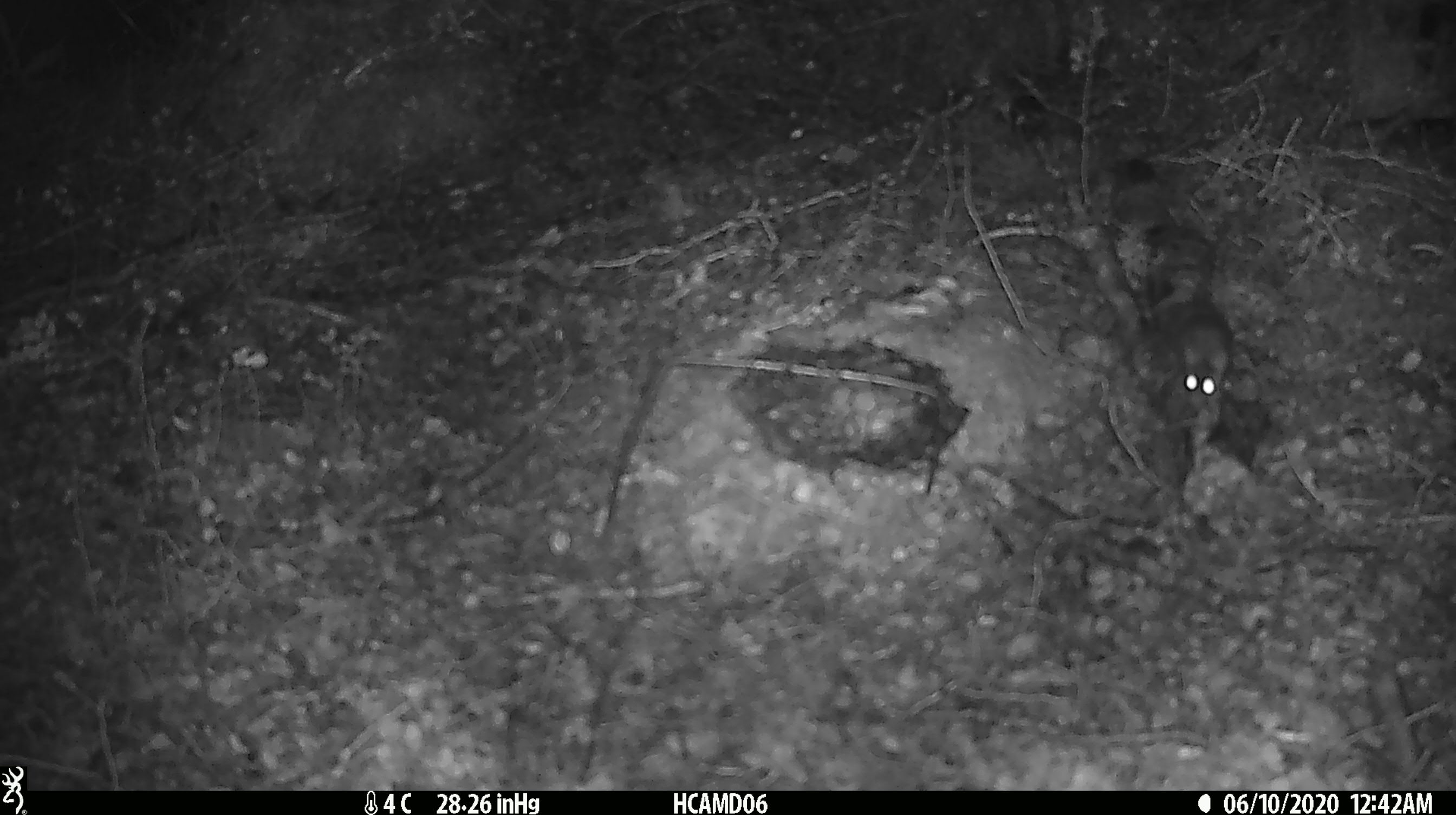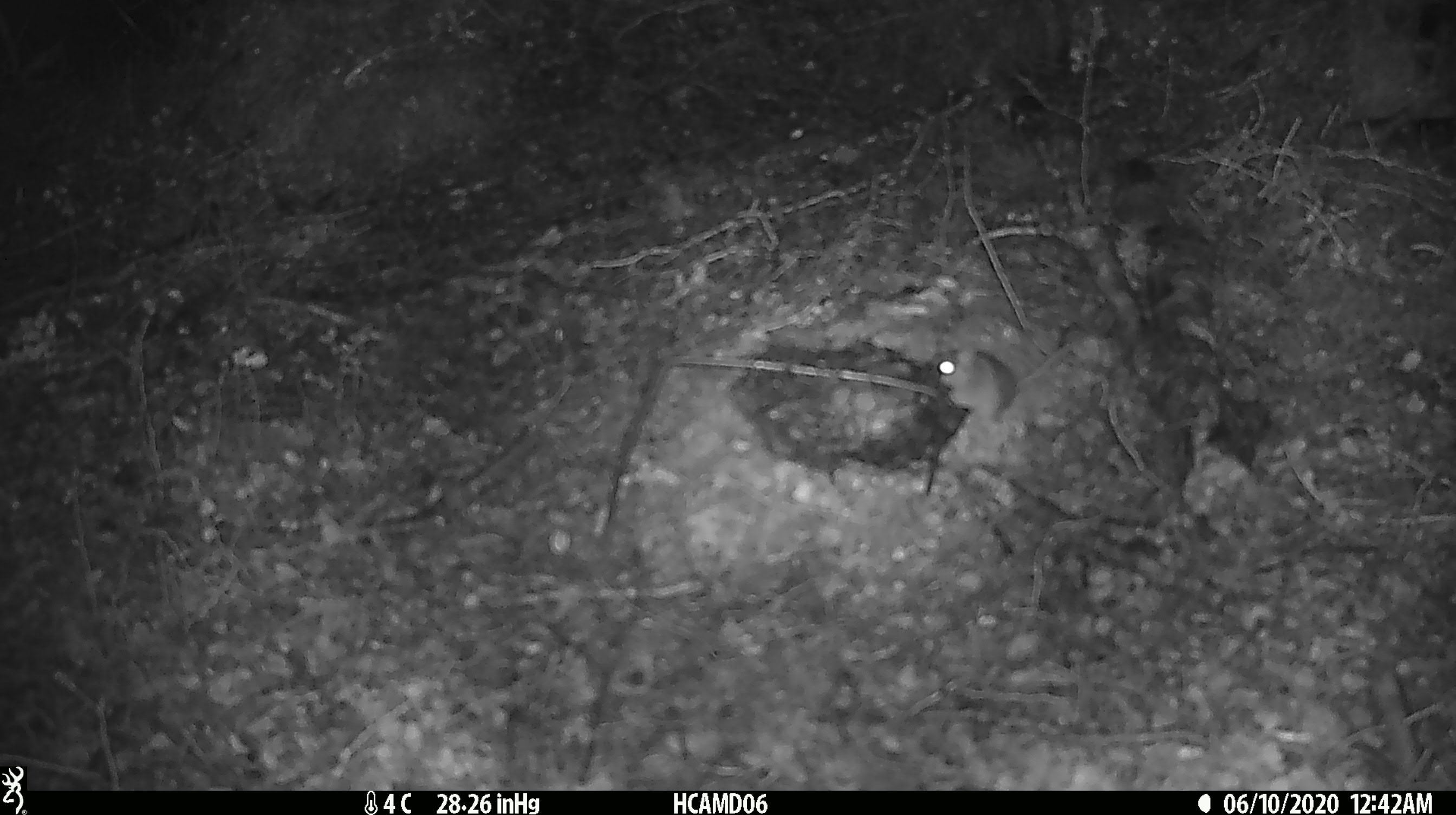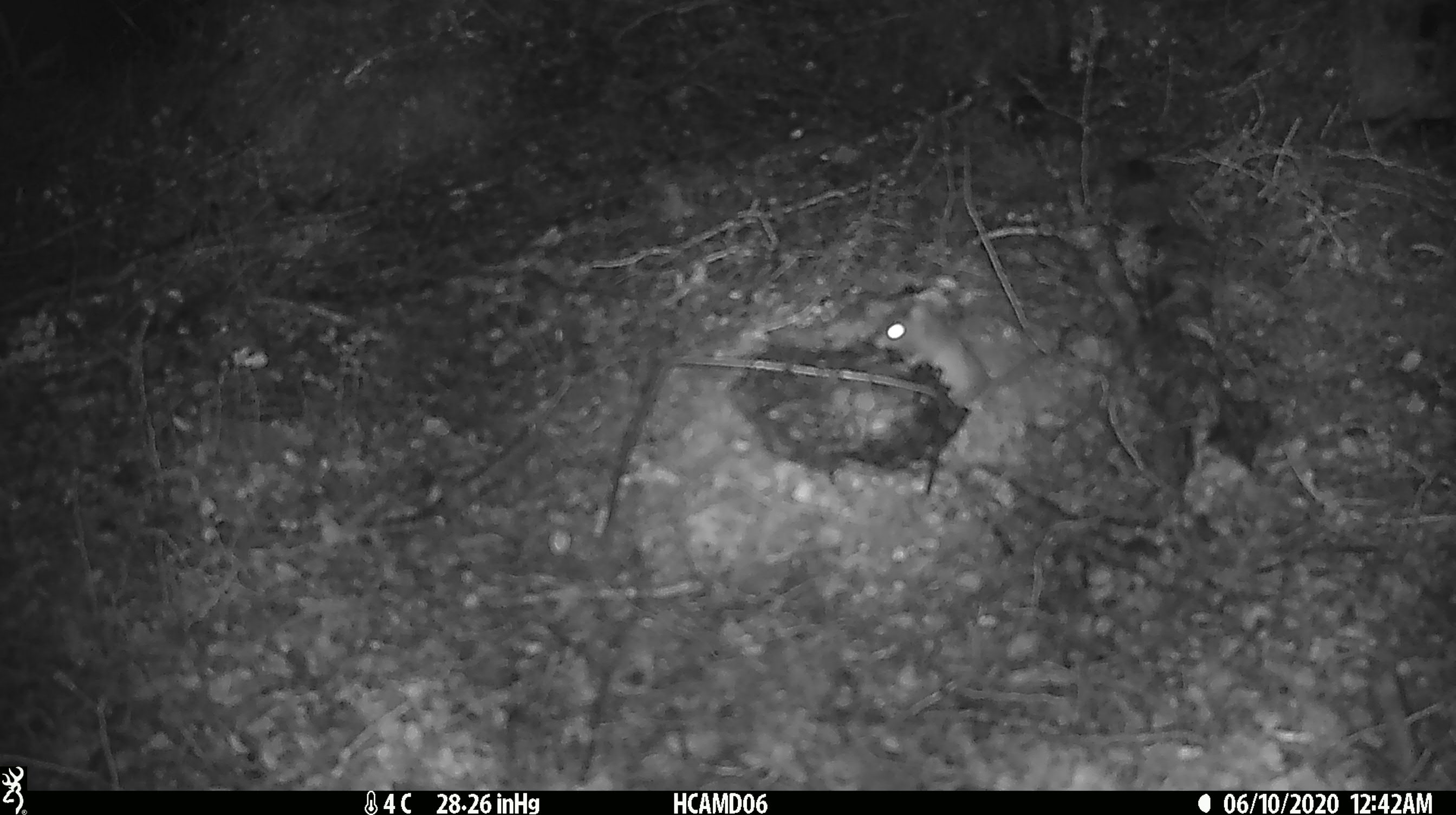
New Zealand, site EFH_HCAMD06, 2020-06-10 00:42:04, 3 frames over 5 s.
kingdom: Animalia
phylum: Chordata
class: Mammalia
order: Rodentia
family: Muridae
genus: Mus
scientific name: Mus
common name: mouse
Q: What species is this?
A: Mouse (Mus).